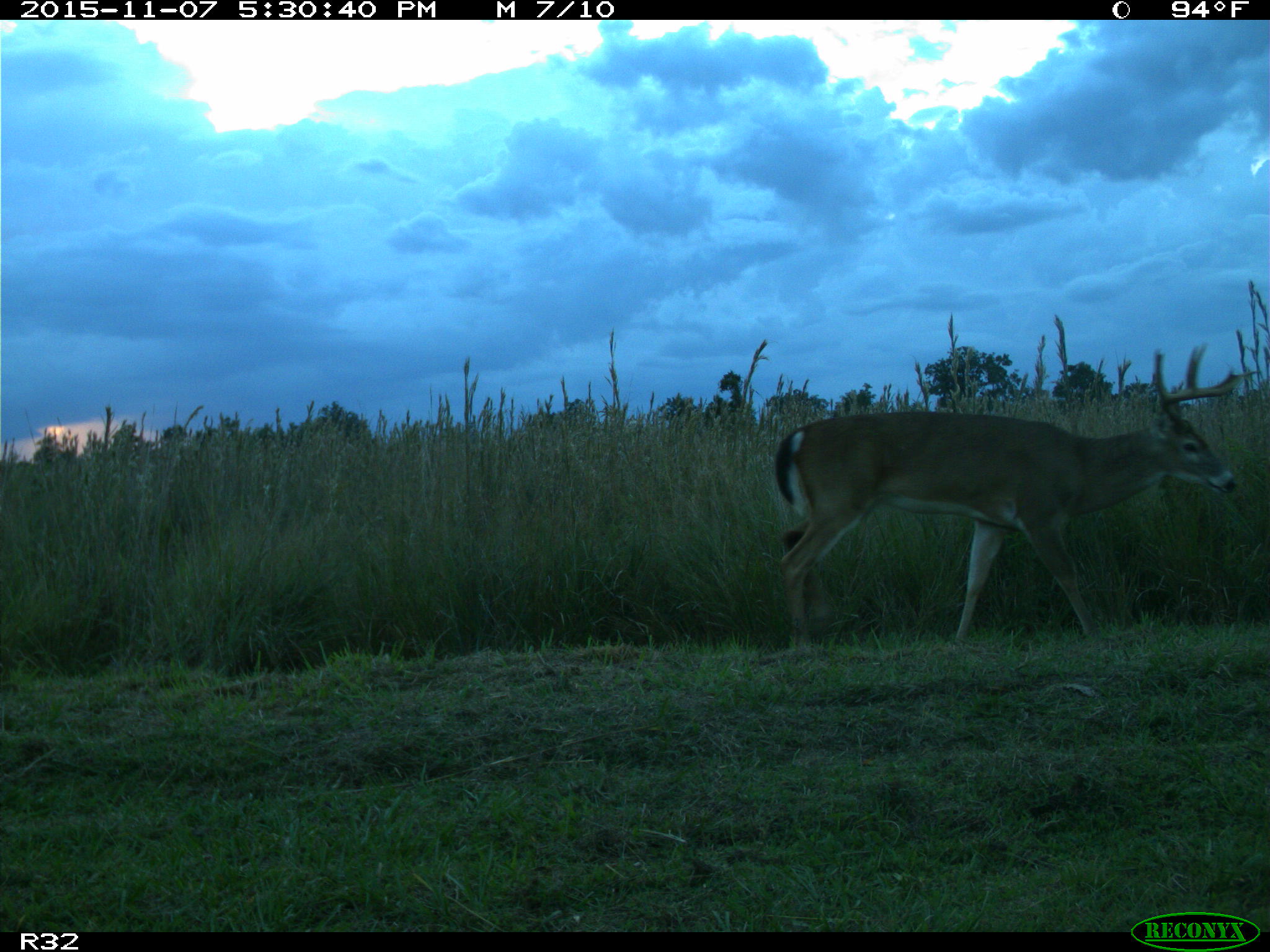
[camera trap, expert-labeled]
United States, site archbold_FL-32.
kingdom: Animalia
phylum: Chordata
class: Mammalia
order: Artiodactyla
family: Cervidae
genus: Odocoileus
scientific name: Odocoileus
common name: deer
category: unidentified deer